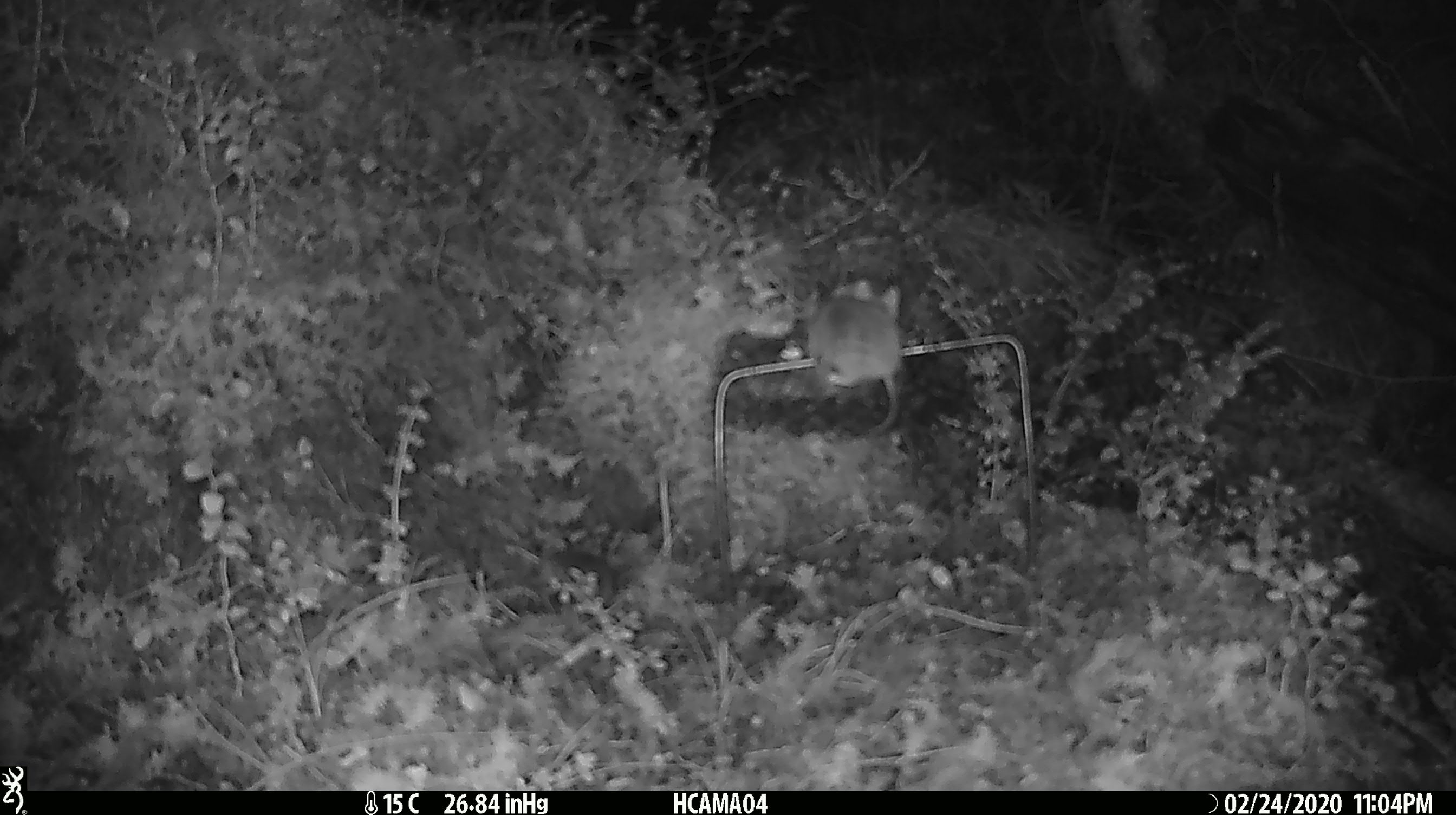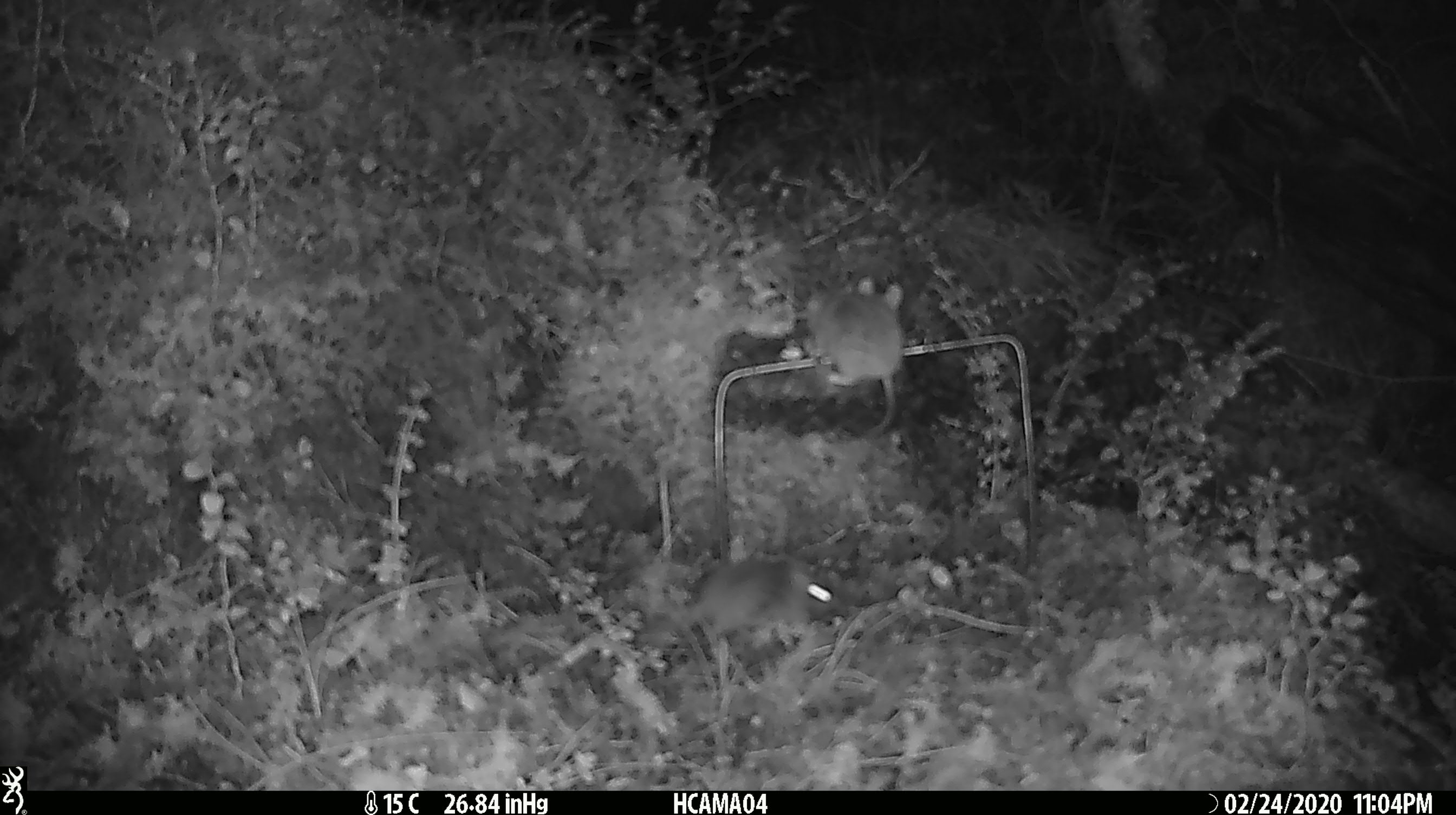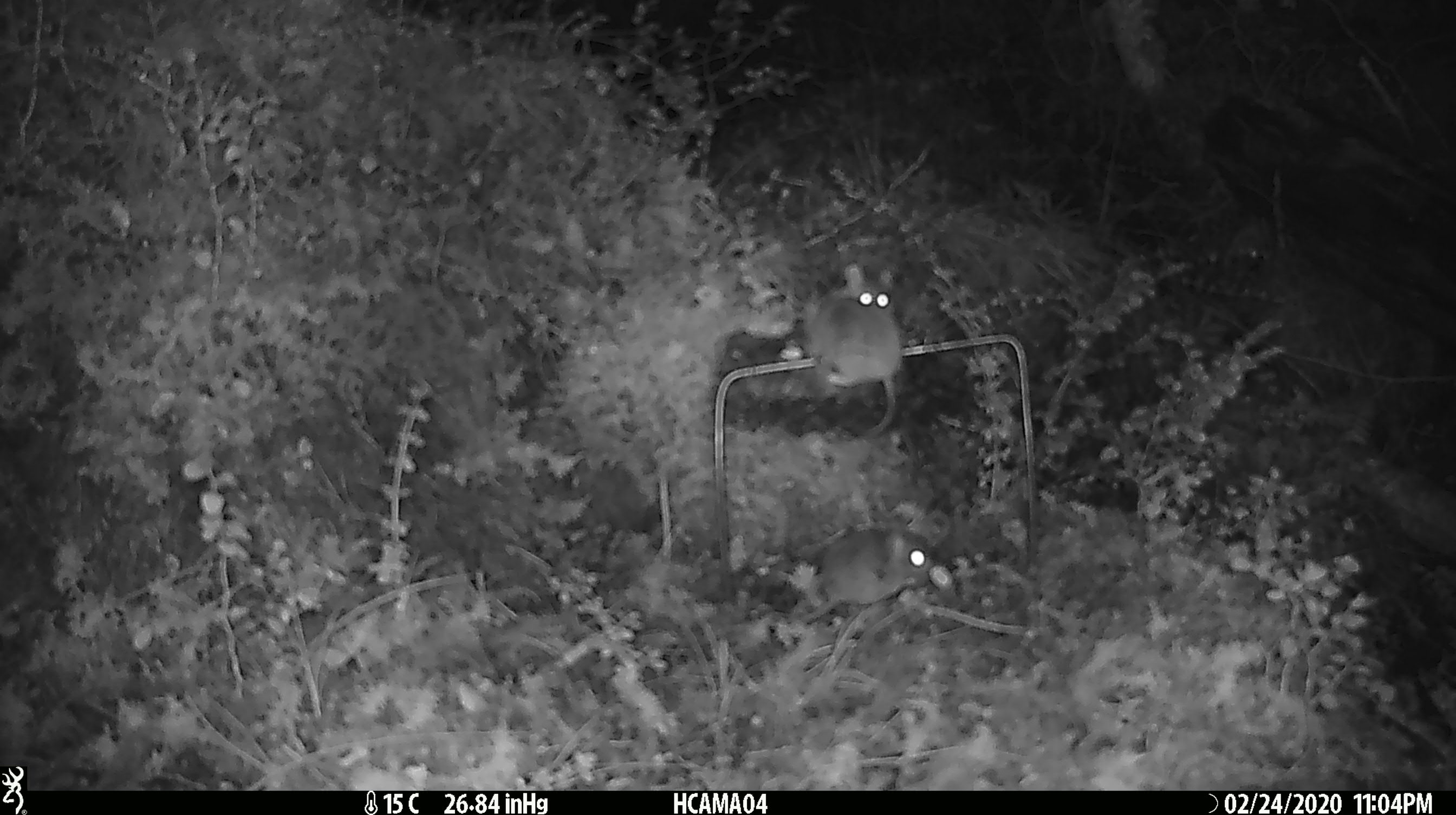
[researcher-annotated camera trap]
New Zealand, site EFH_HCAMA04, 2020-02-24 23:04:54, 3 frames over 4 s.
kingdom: Animalia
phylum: Chordata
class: Mammalia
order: Rodentia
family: Muridae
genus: Mus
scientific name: Mus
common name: mouse